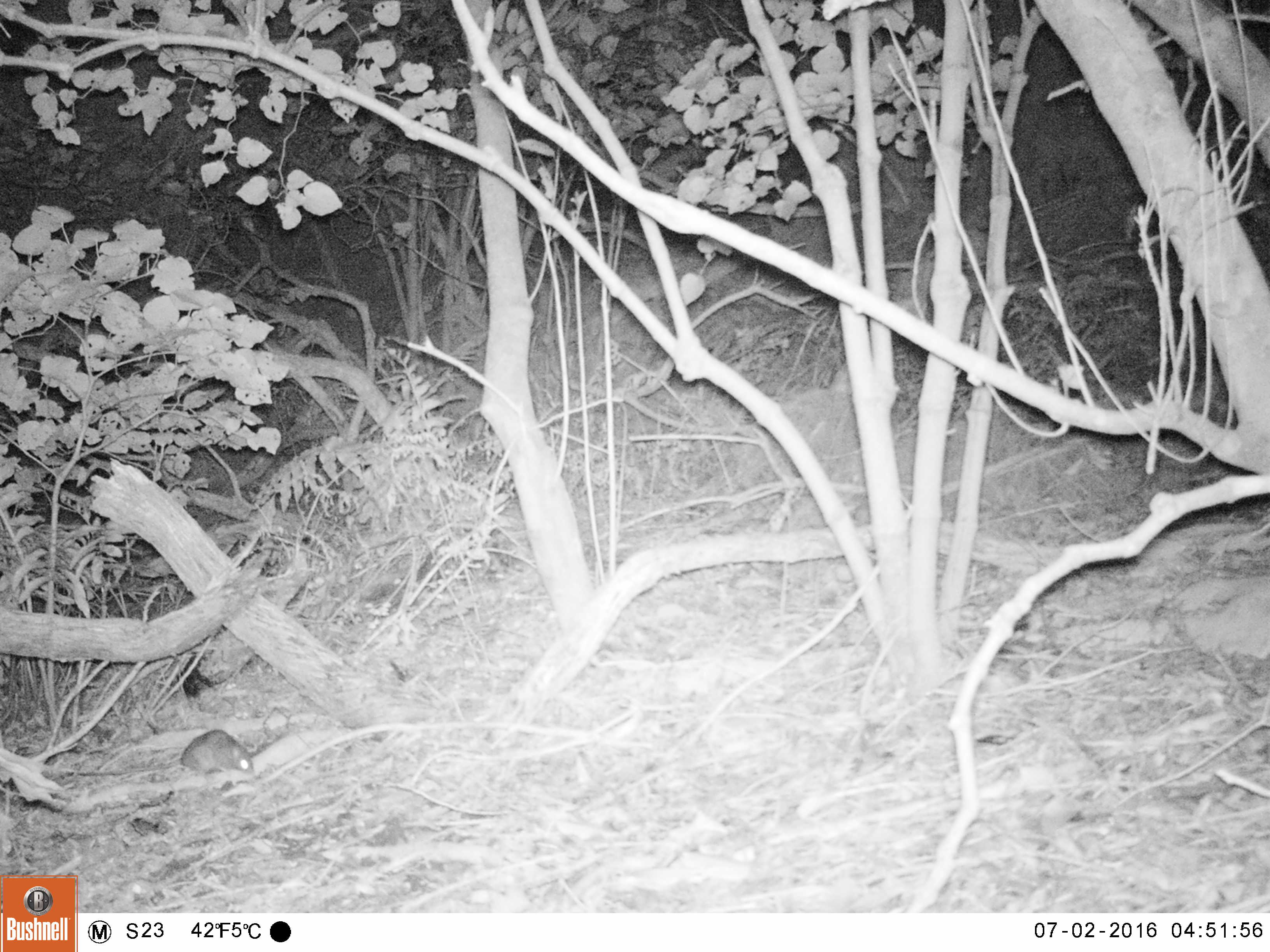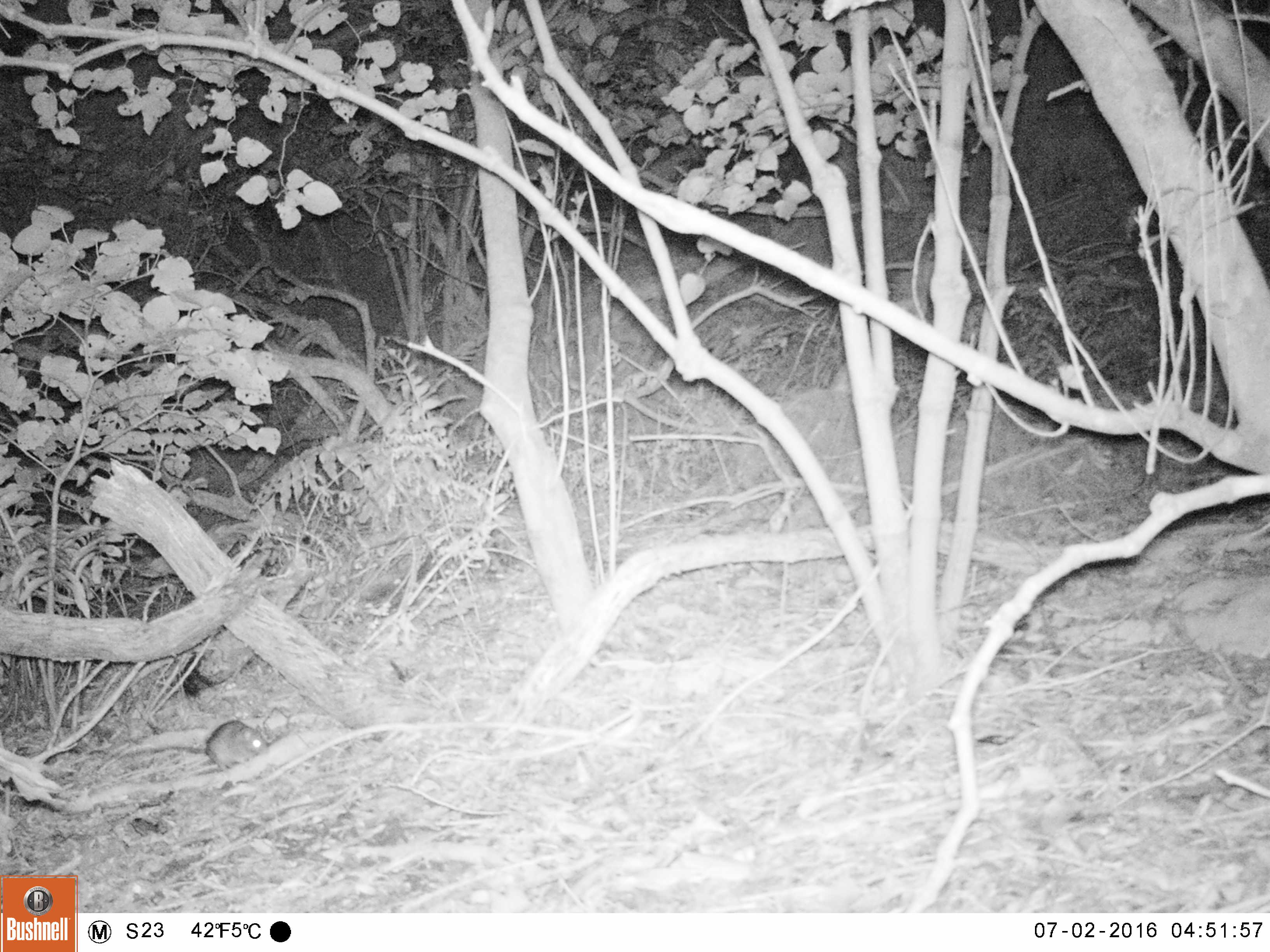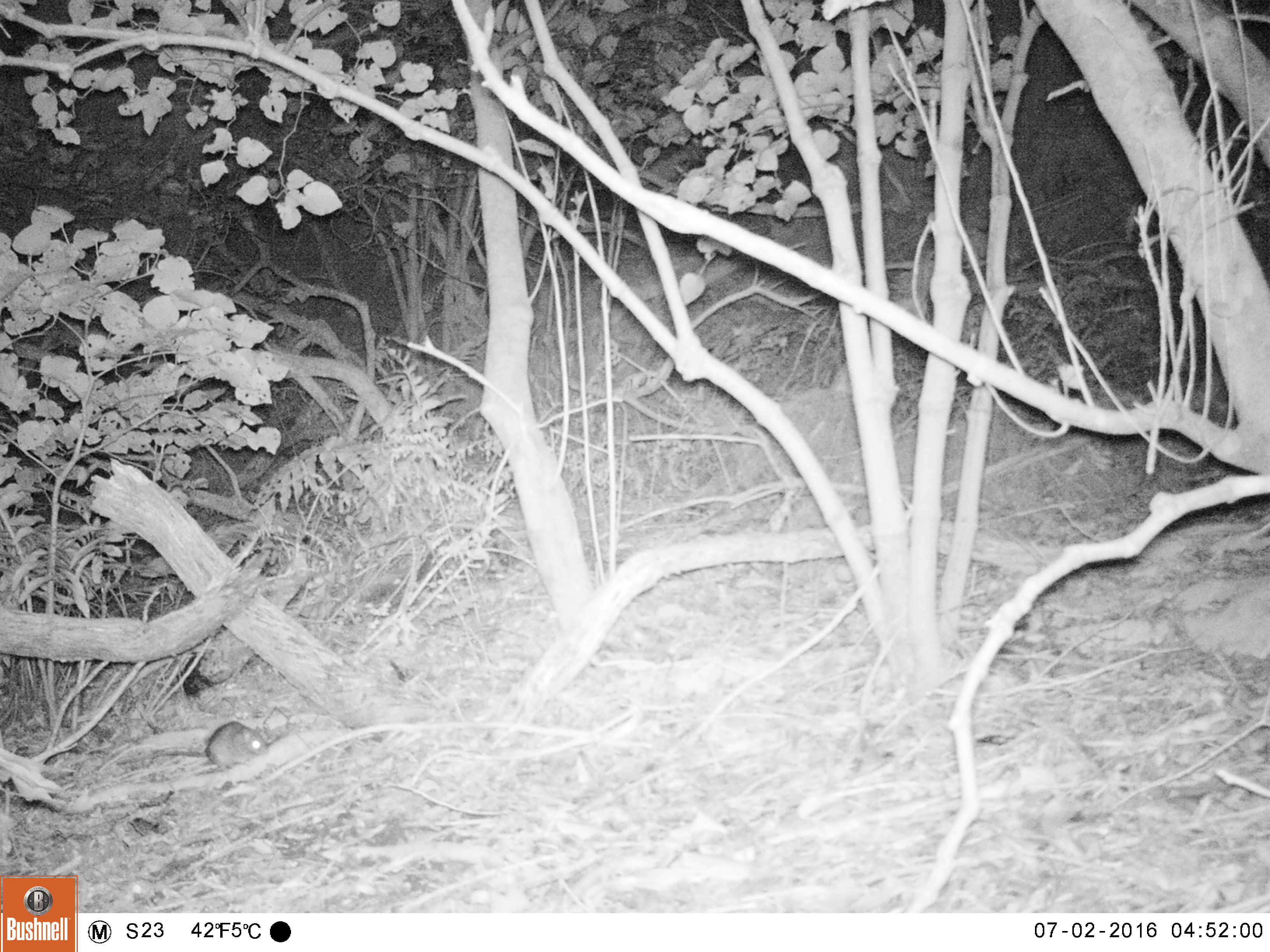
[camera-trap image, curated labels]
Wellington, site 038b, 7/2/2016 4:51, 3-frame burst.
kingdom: Animalia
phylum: Chordata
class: Mammalia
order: Rodentia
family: Muridae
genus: Rattus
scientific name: Rattus rattus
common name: ship rat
Ship rat (Rattus rattus).